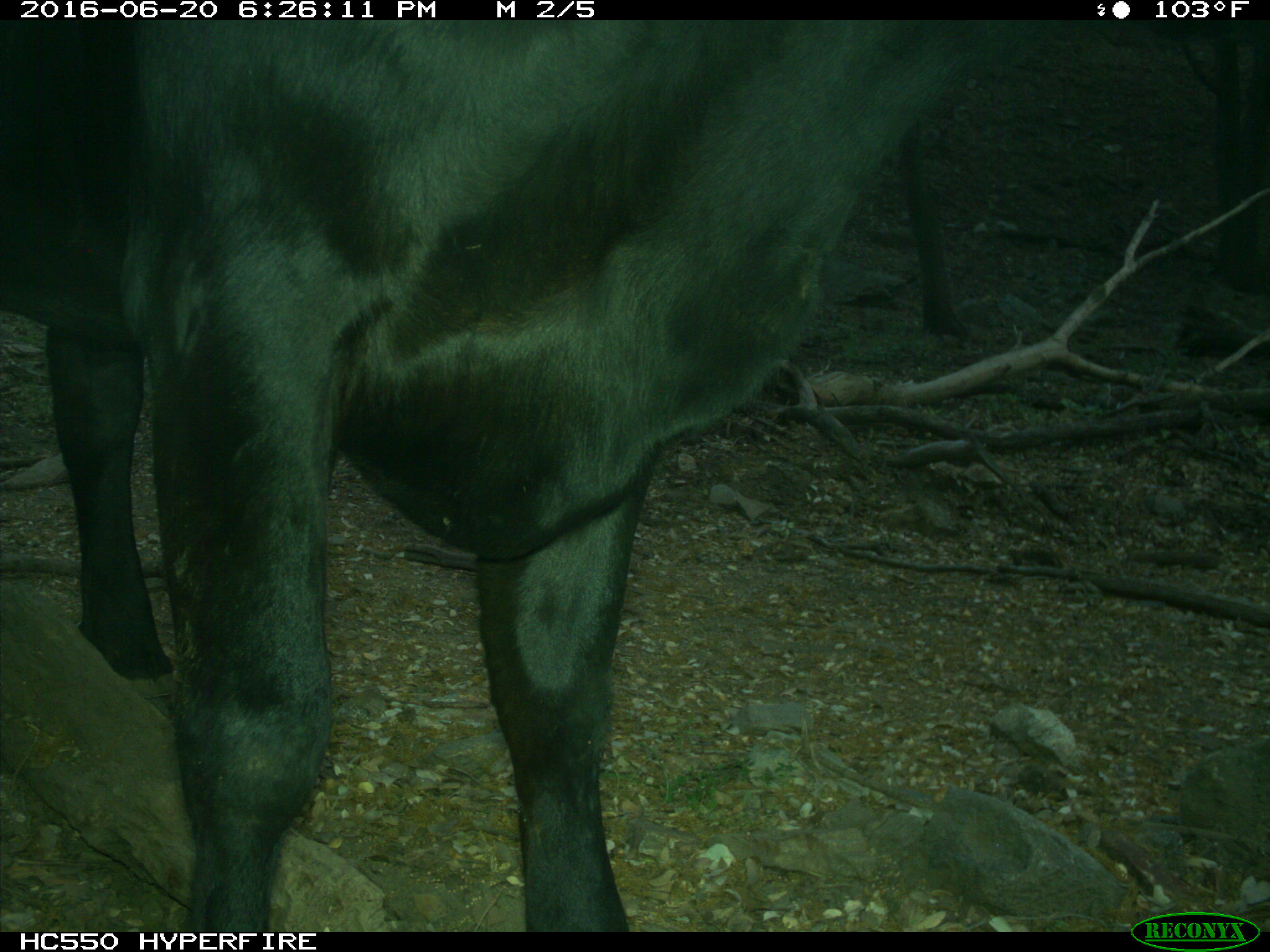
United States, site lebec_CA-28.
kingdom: Animalia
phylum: Chordata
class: Mammalia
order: Artiodactyla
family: Bovidae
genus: Bos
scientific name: Bos taurus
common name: domestic cow